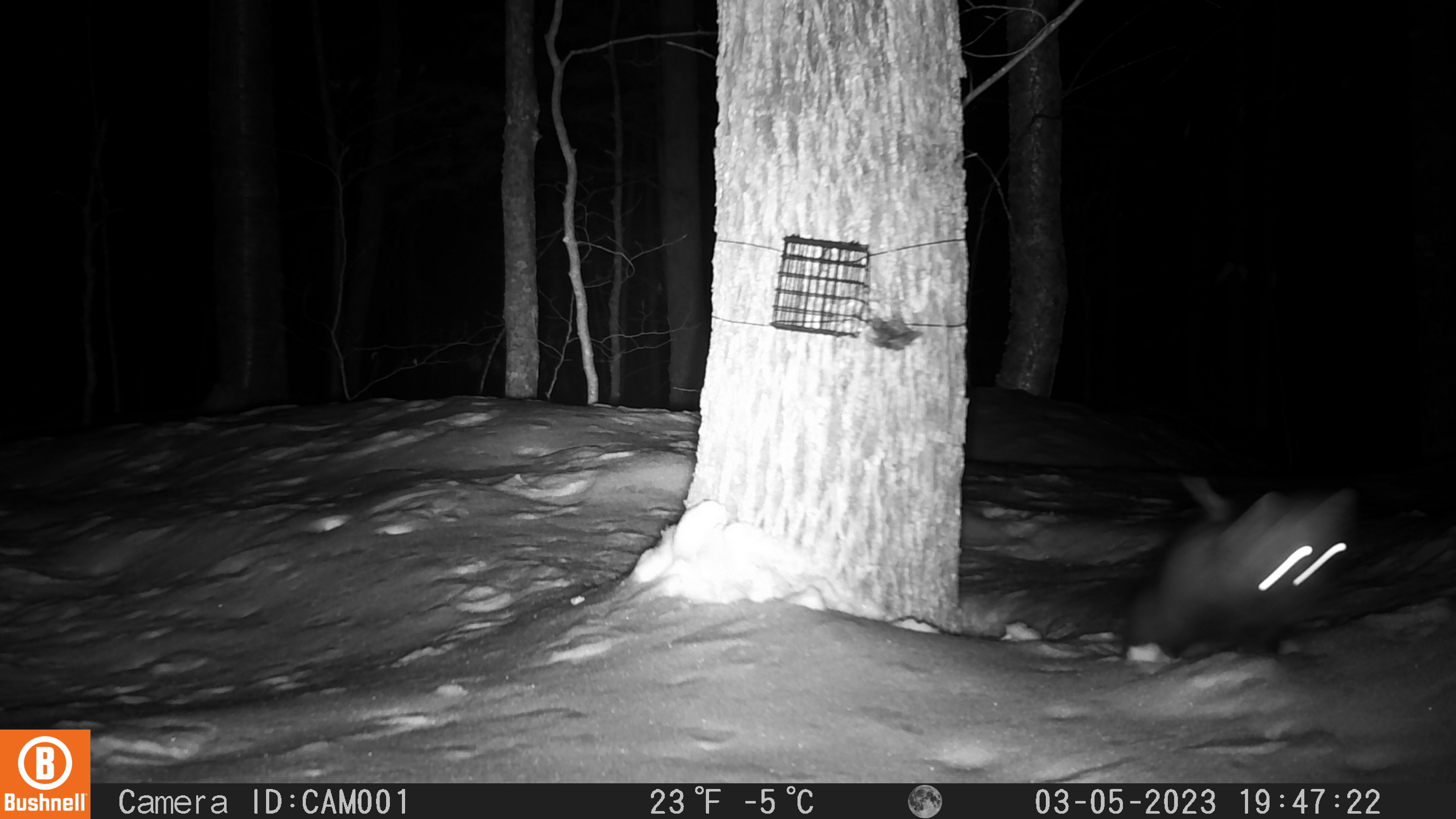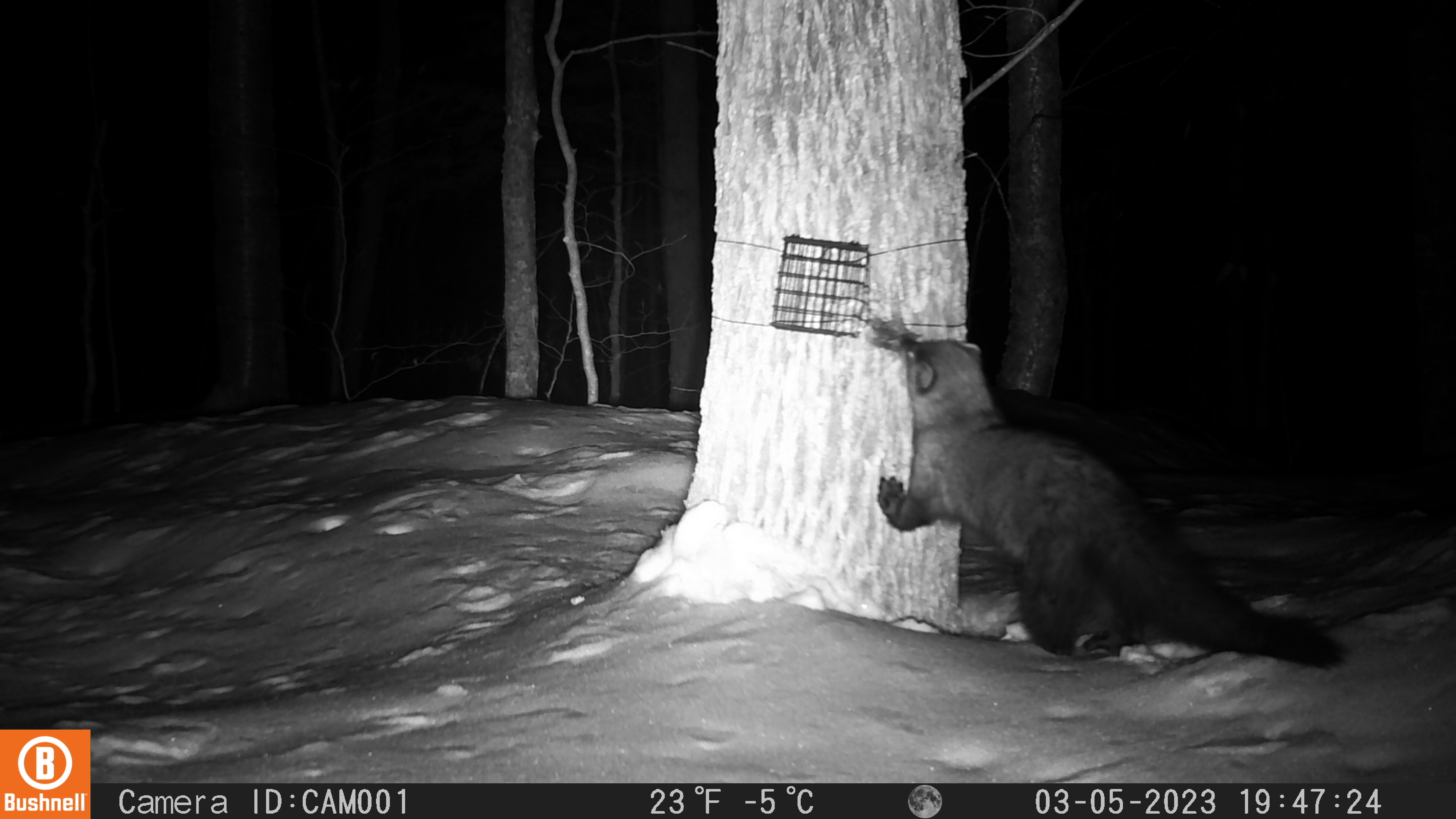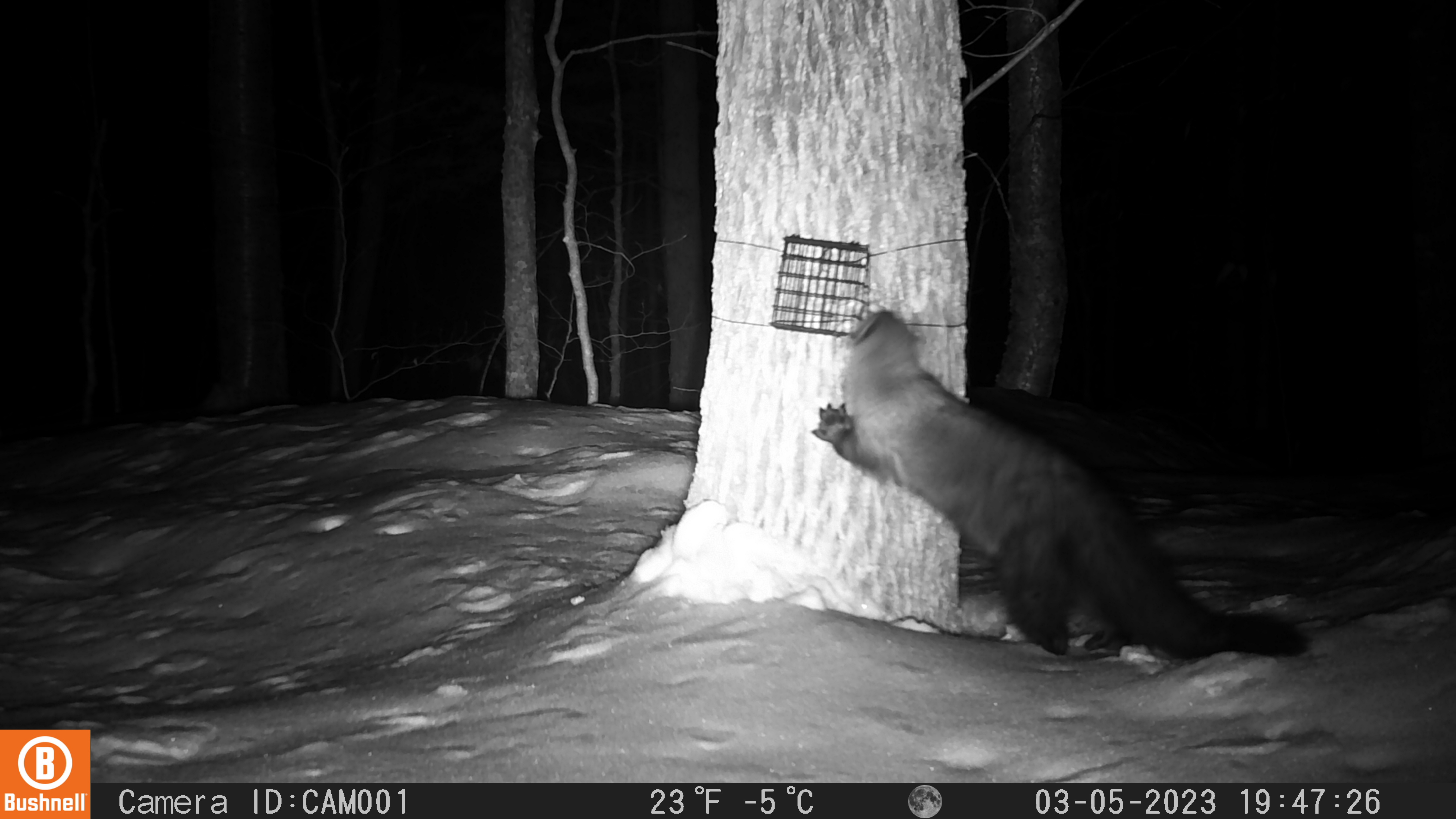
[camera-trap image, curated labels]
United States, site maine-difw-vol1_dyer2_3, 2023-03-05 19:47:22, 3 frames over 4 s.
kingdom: Animalia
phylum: Chordata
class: Mammalia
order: Carnivora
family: Mustelidae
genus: Pekania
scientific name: Pekania pennanti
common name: fisher